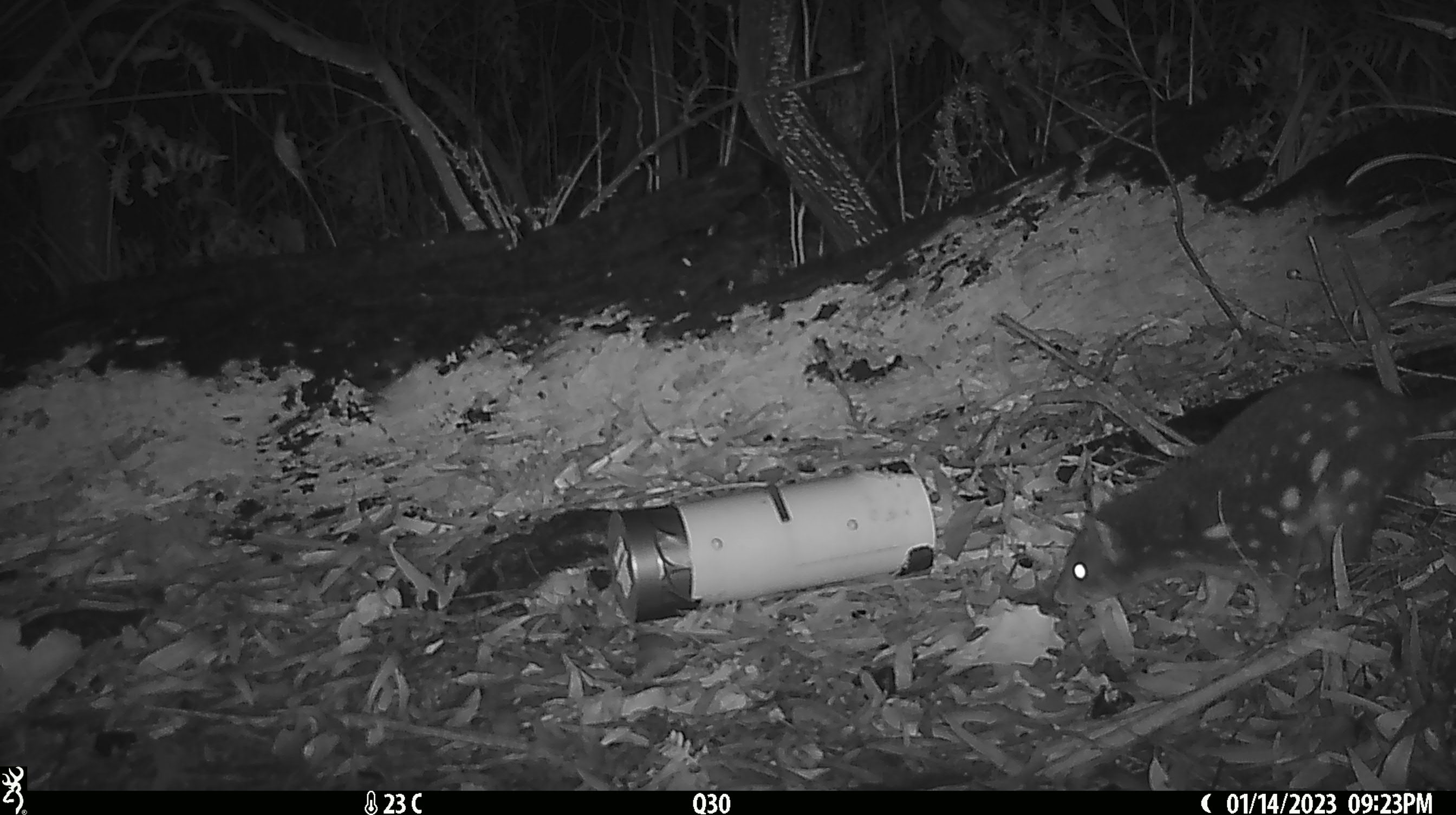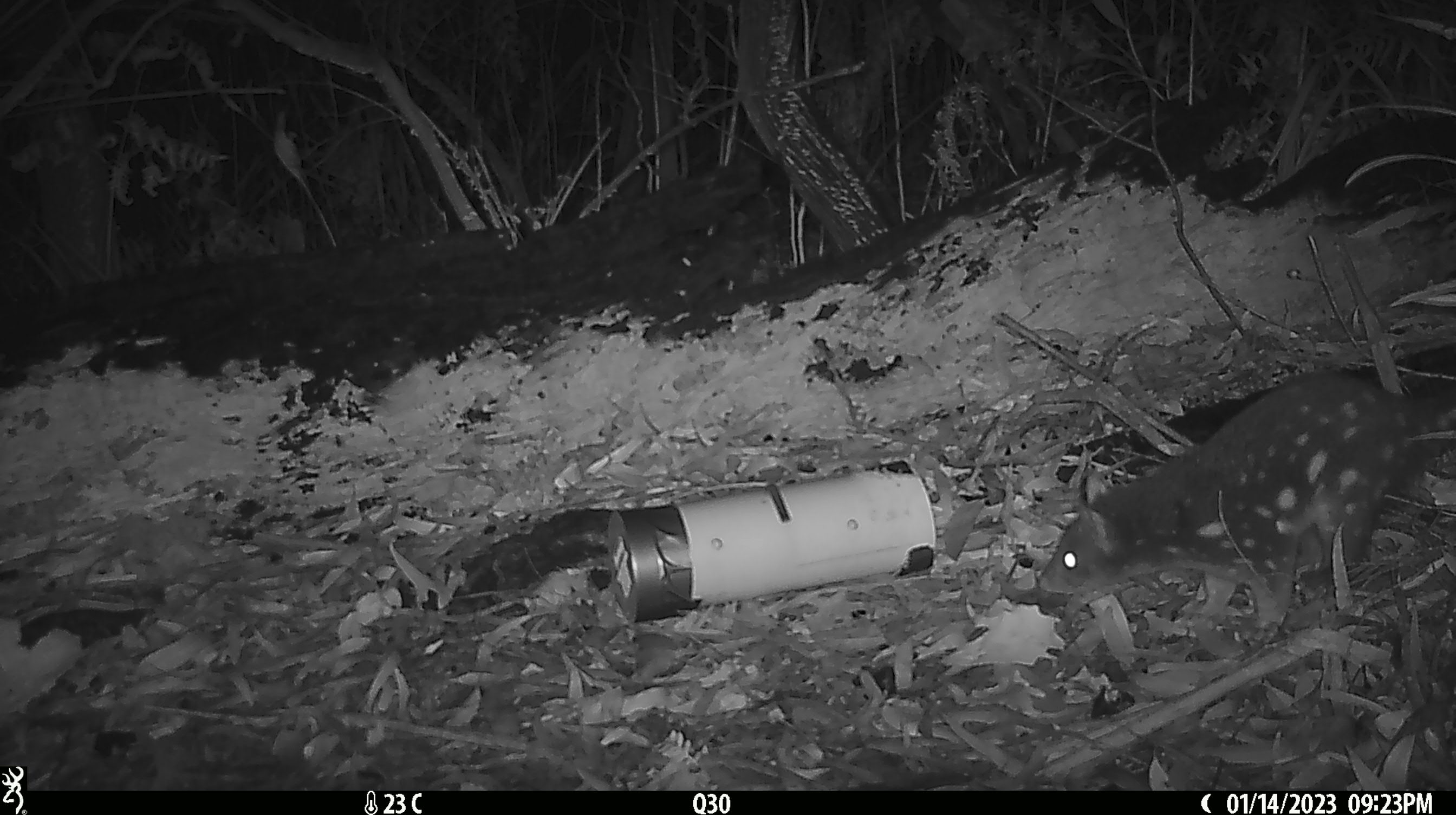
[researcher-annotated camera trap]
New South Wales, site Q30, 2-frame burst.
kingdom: Animalia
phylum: Chordata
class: Mammalia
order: Dasyuromorphia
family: Dasyuridae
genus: Dasyurus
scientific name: Dasyurus maculatus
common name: spotted-tailed quoll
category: quoll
Quoll (spotted-tailed quoll) (Dasyurus maculatus).